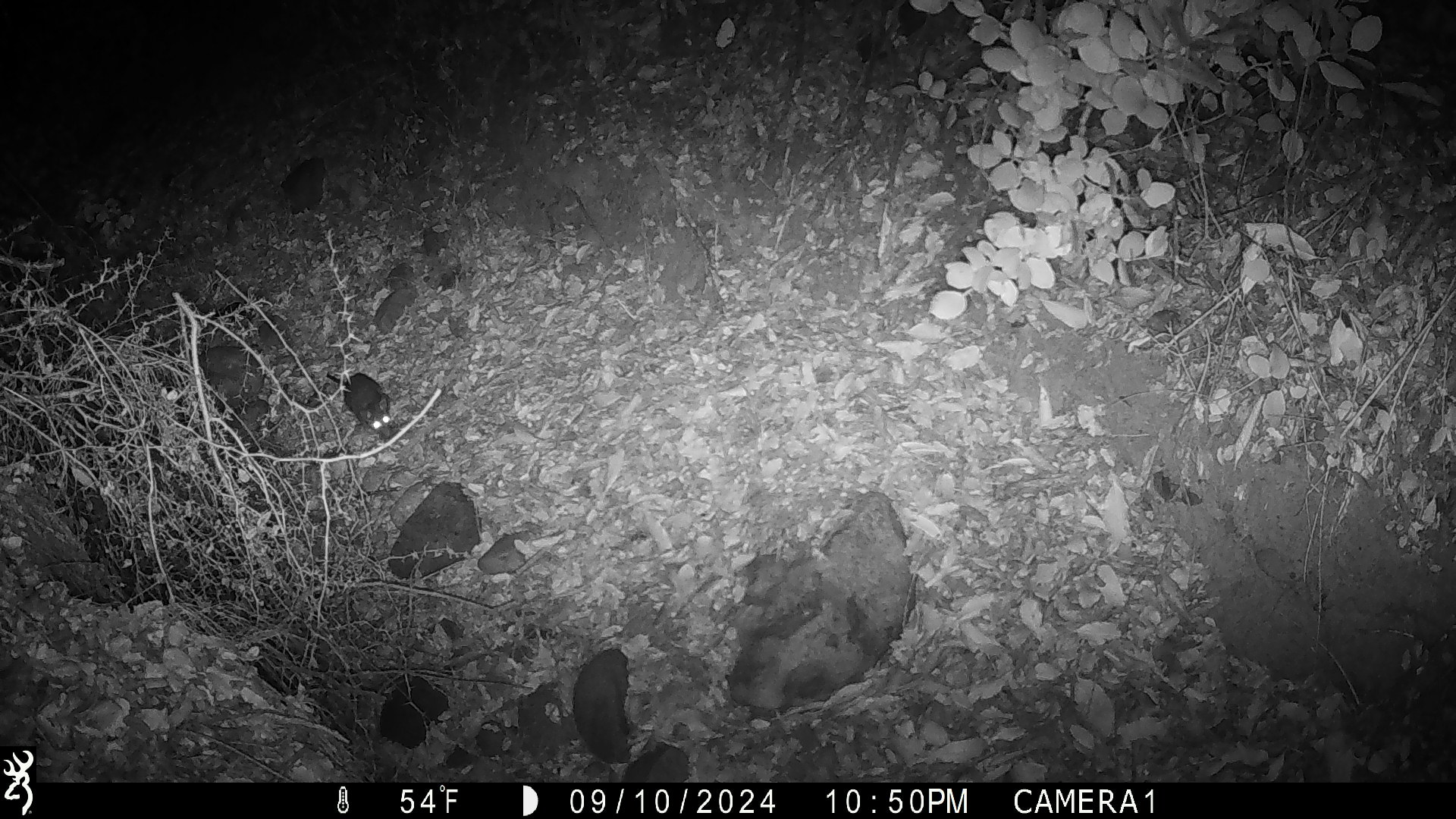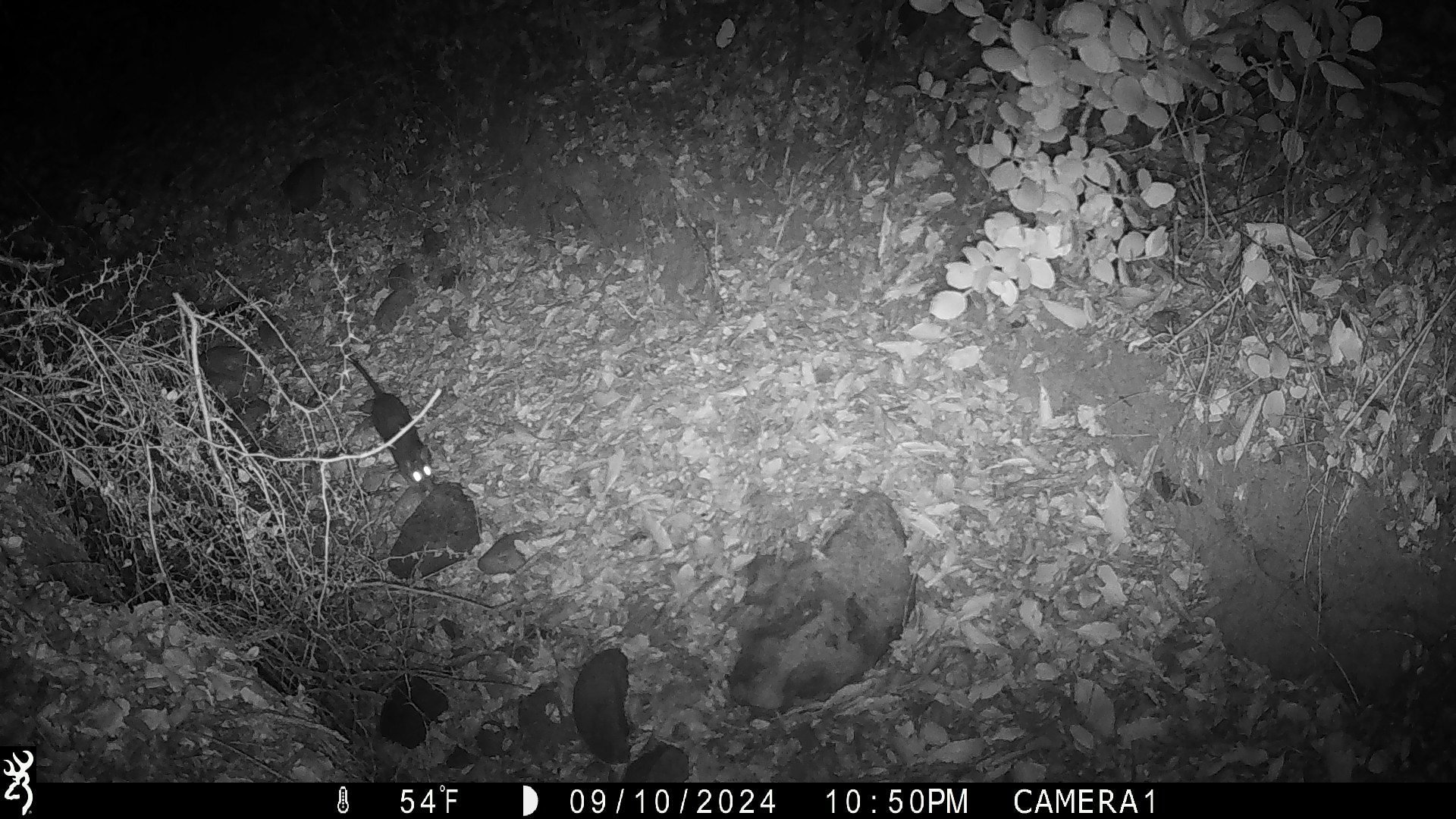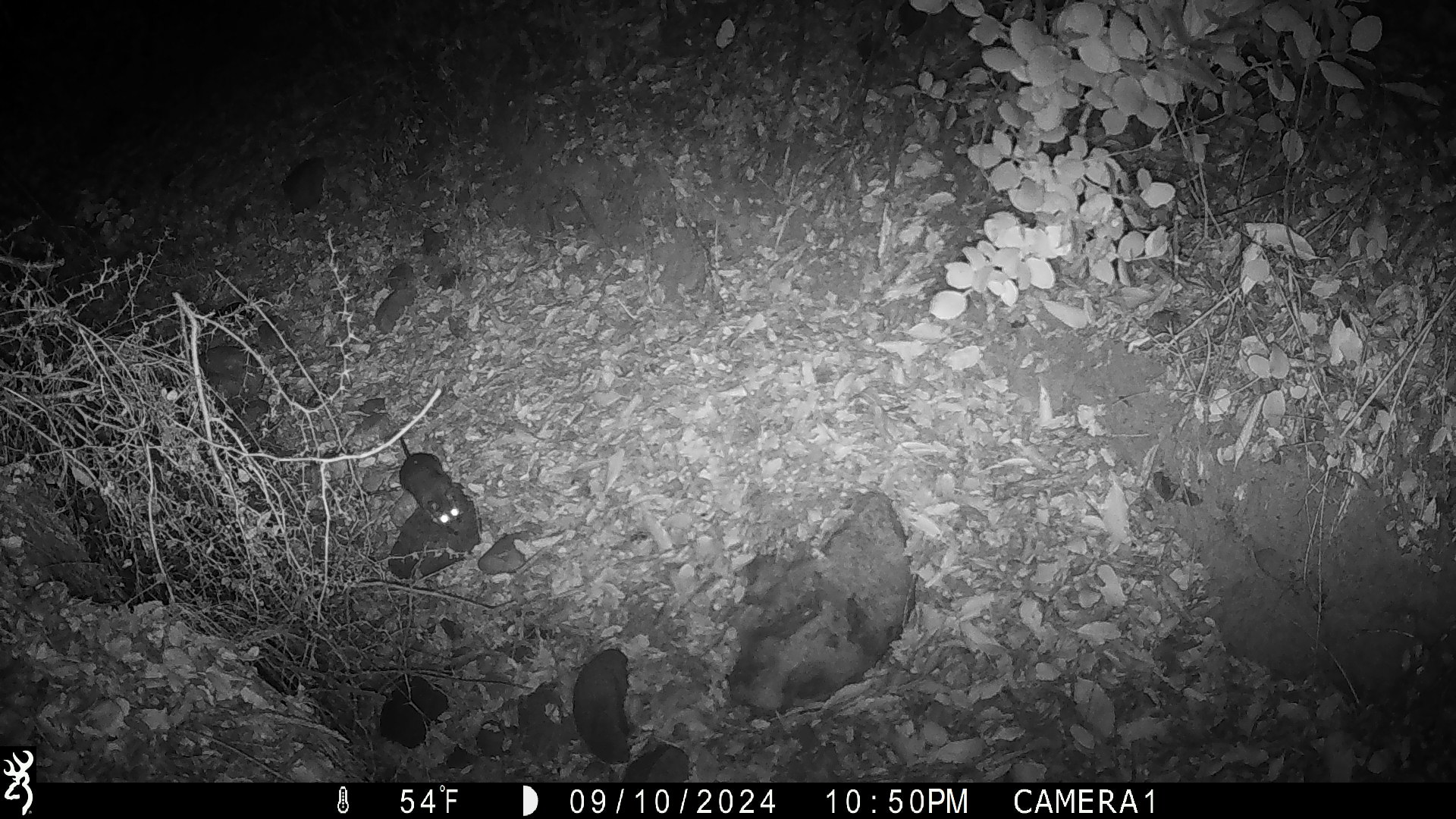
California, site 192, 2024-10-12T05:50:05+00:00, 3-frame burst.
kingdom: Animalia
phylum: Chordata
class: Mammalia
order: Rodentia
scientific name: Rodentia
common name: mouse or rat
Mouse or rat (Rodentia).